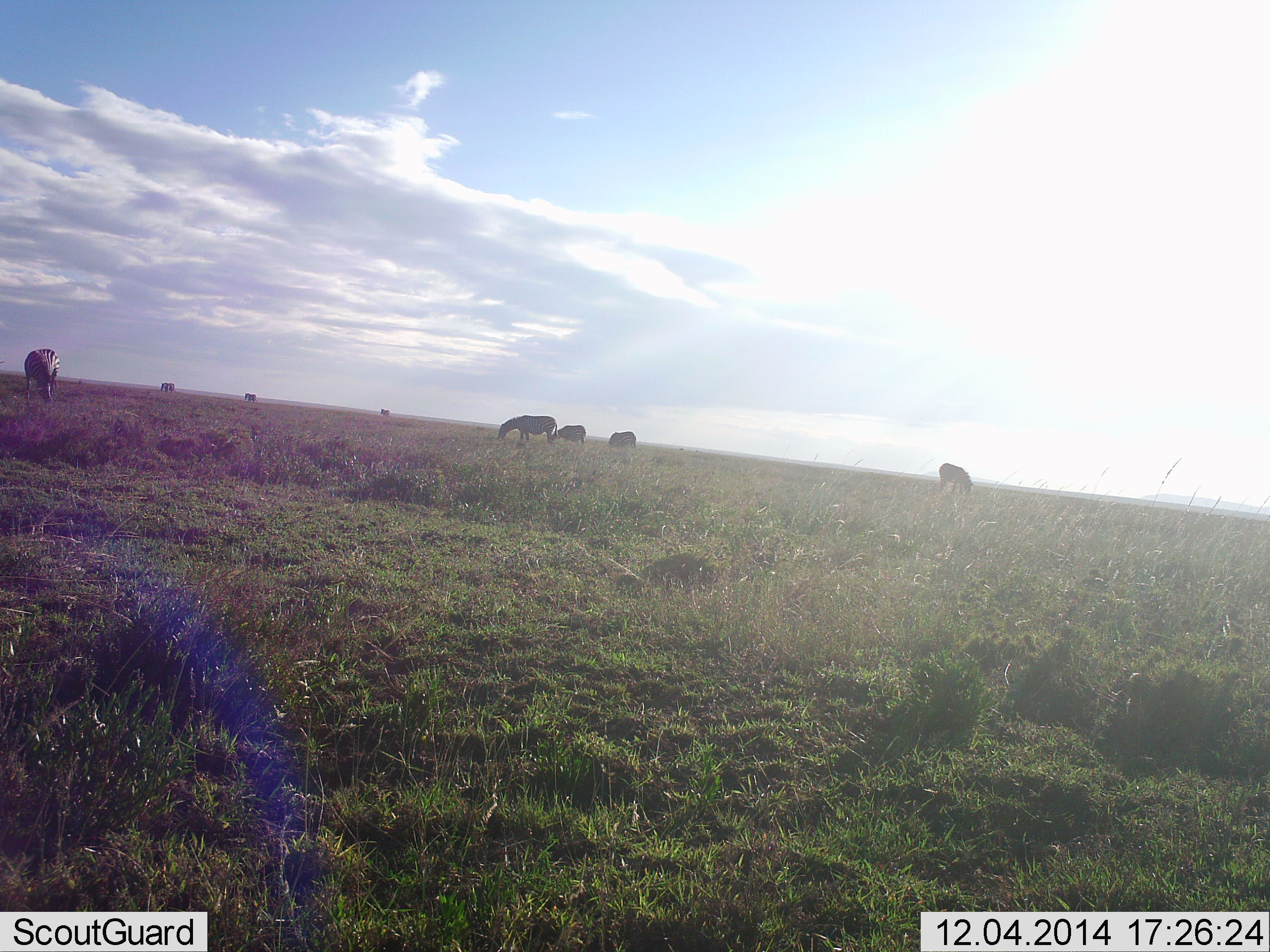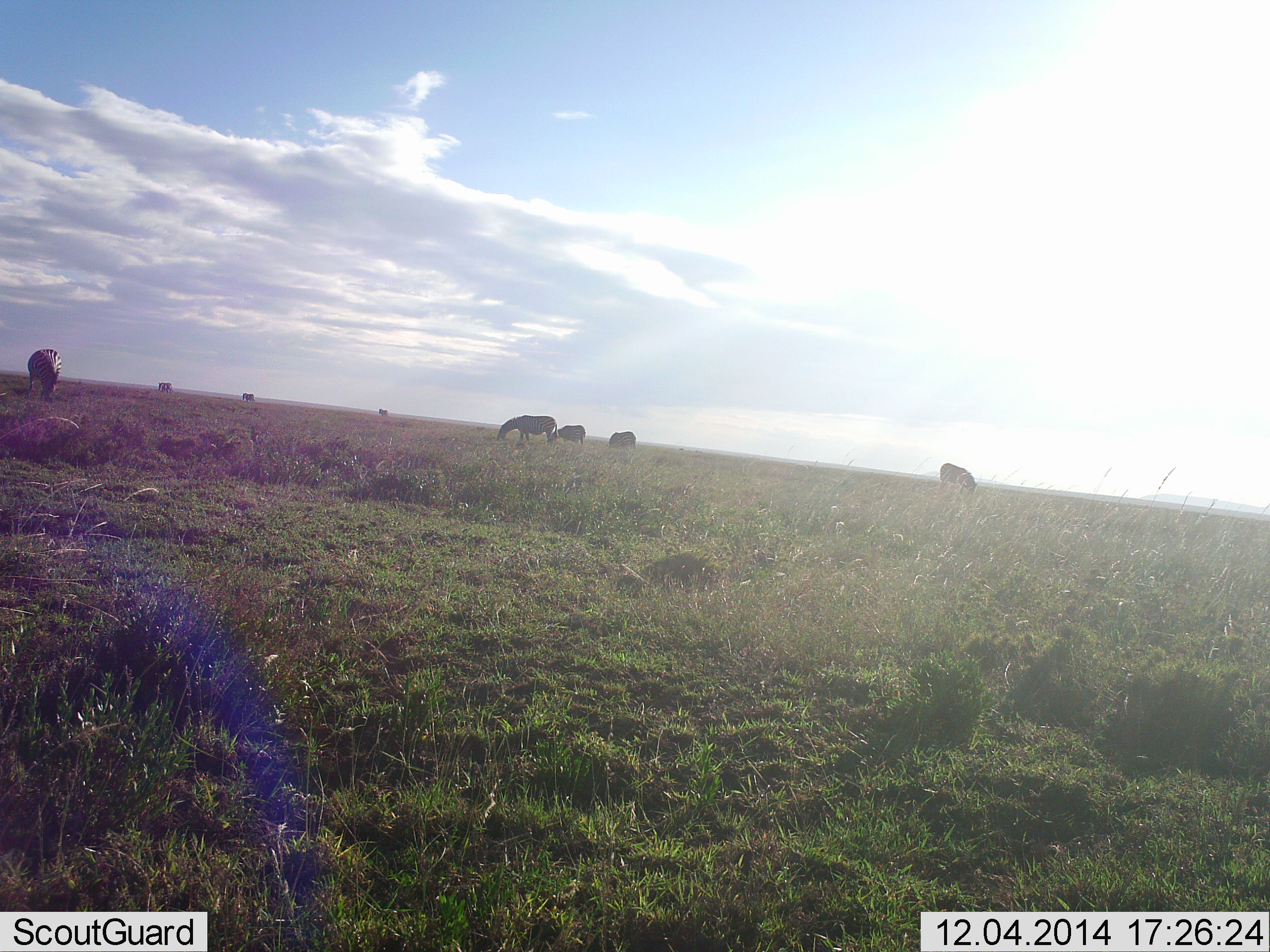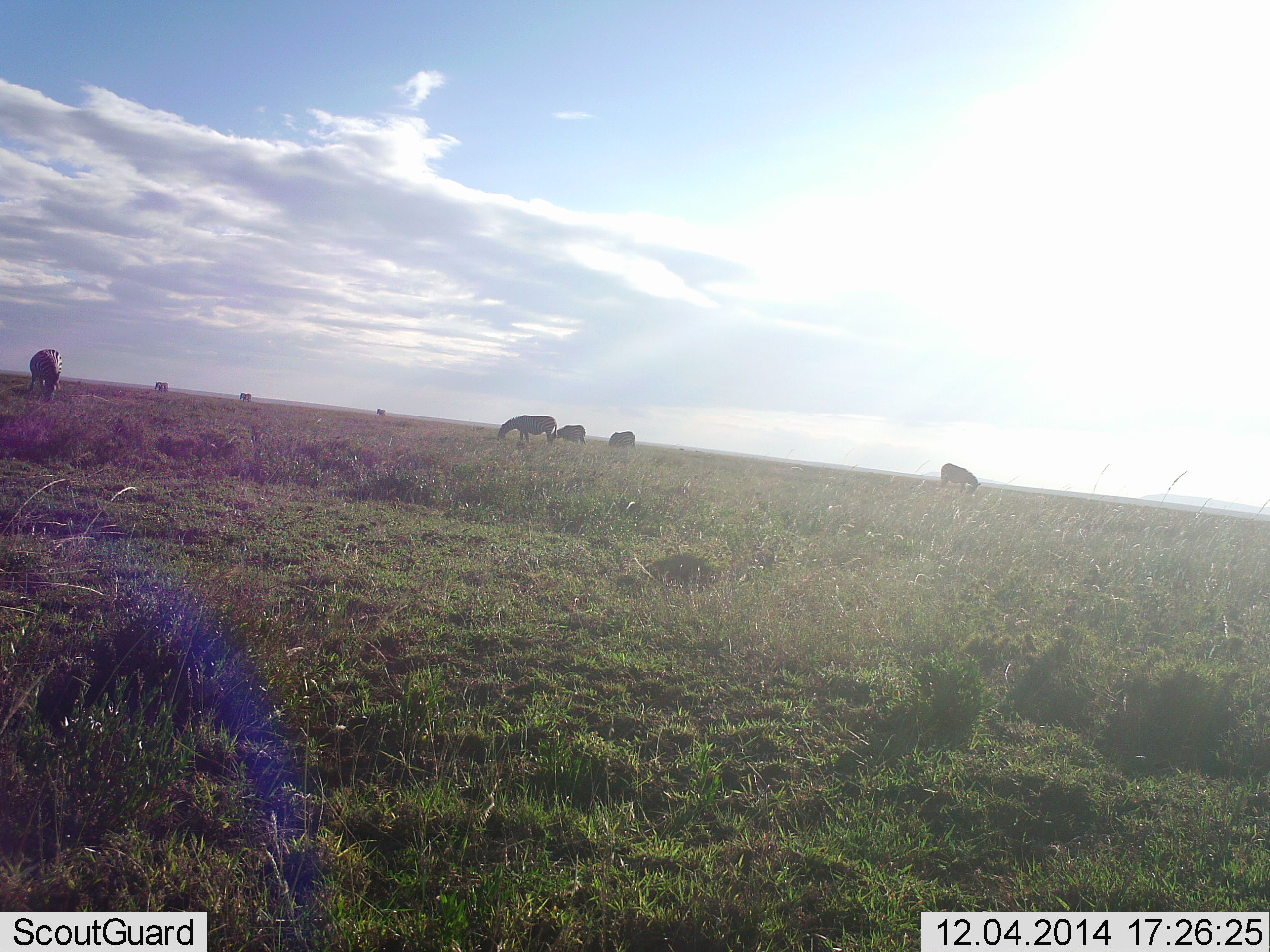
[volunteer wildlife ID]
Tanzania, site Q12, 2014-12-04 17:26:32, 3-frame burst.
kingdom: Animalia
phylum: Chordata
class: Mammalia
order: Perissodactyla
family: Equidae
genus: Equus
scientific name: Equus quagga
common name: plains zebra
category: zebra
Zebra (plains zebra) (Equus quagga), count 8. Behavior (volunteer vote fractions): standing 30%, resting 0%, moving 20%, interacting 0%. Young present (vote fraction): 0%. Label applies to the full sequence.